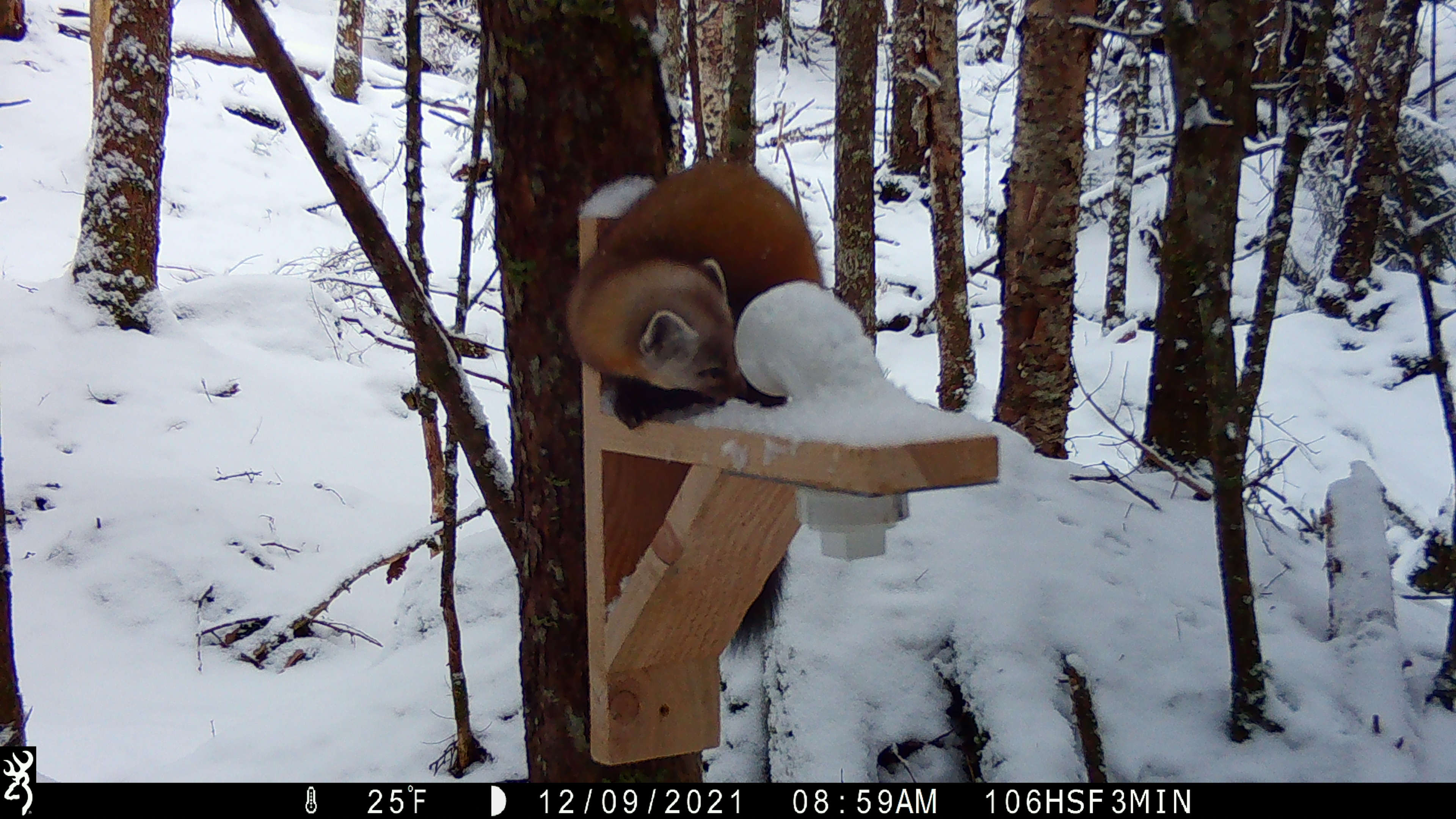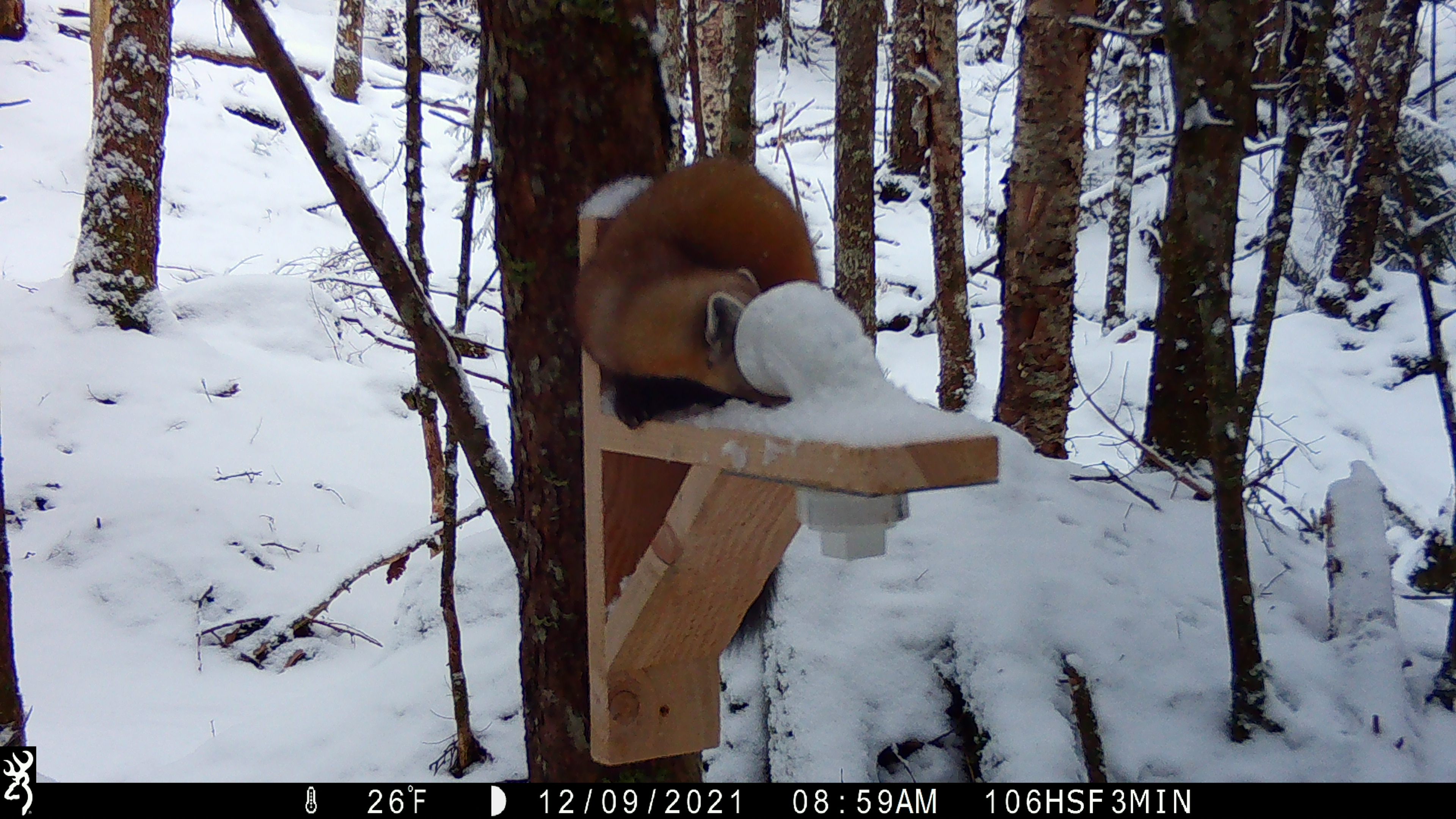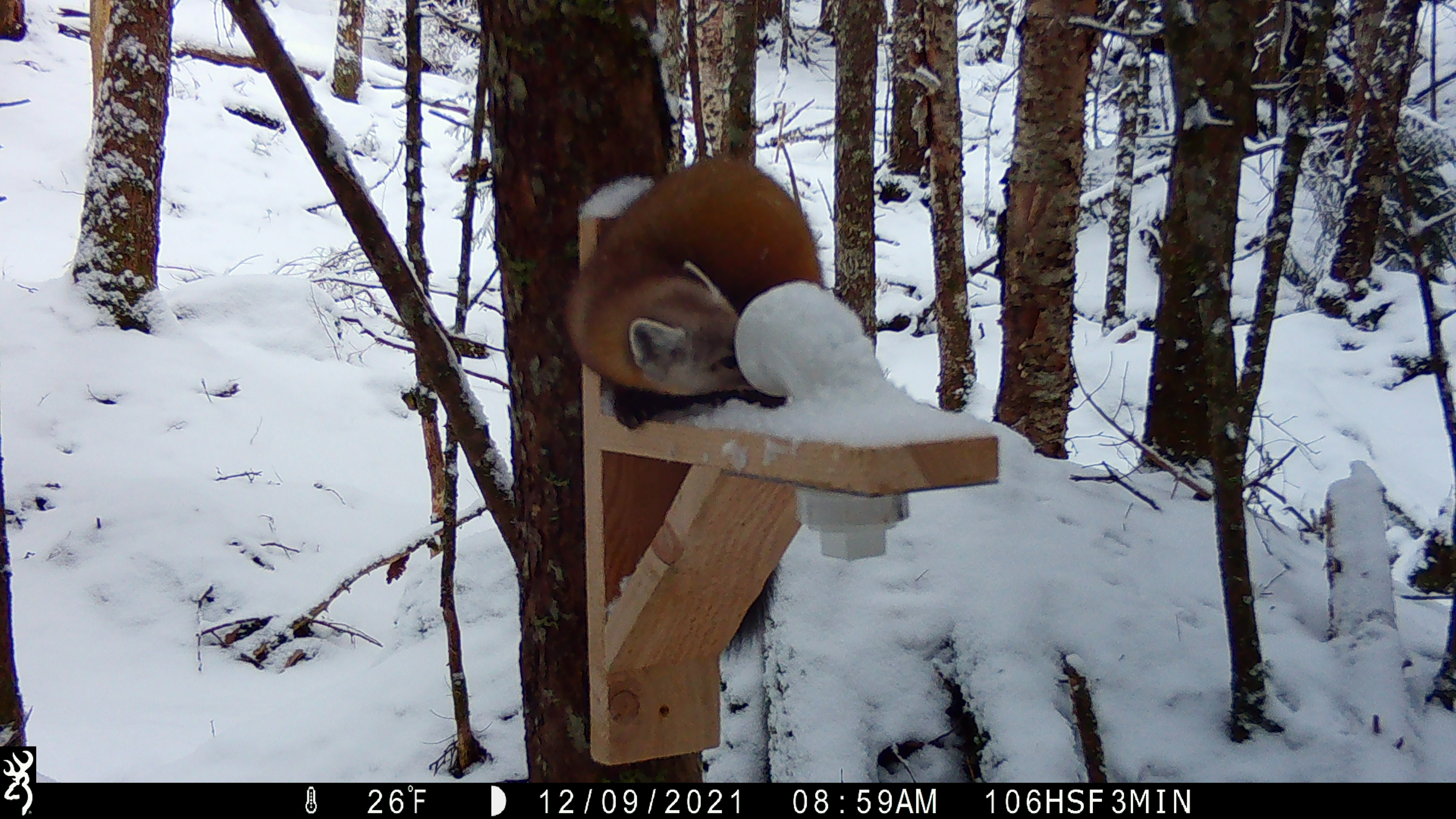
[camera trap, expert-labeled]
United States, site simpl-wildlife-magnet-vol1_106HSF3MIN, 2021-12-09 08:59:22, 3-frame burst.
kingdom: Animalia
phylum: Chordata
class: Mammalia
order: Carnivora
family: Mustelidae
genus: Martes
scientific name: Martes americana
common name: american marten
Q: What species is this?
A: American marten (Martes americana).